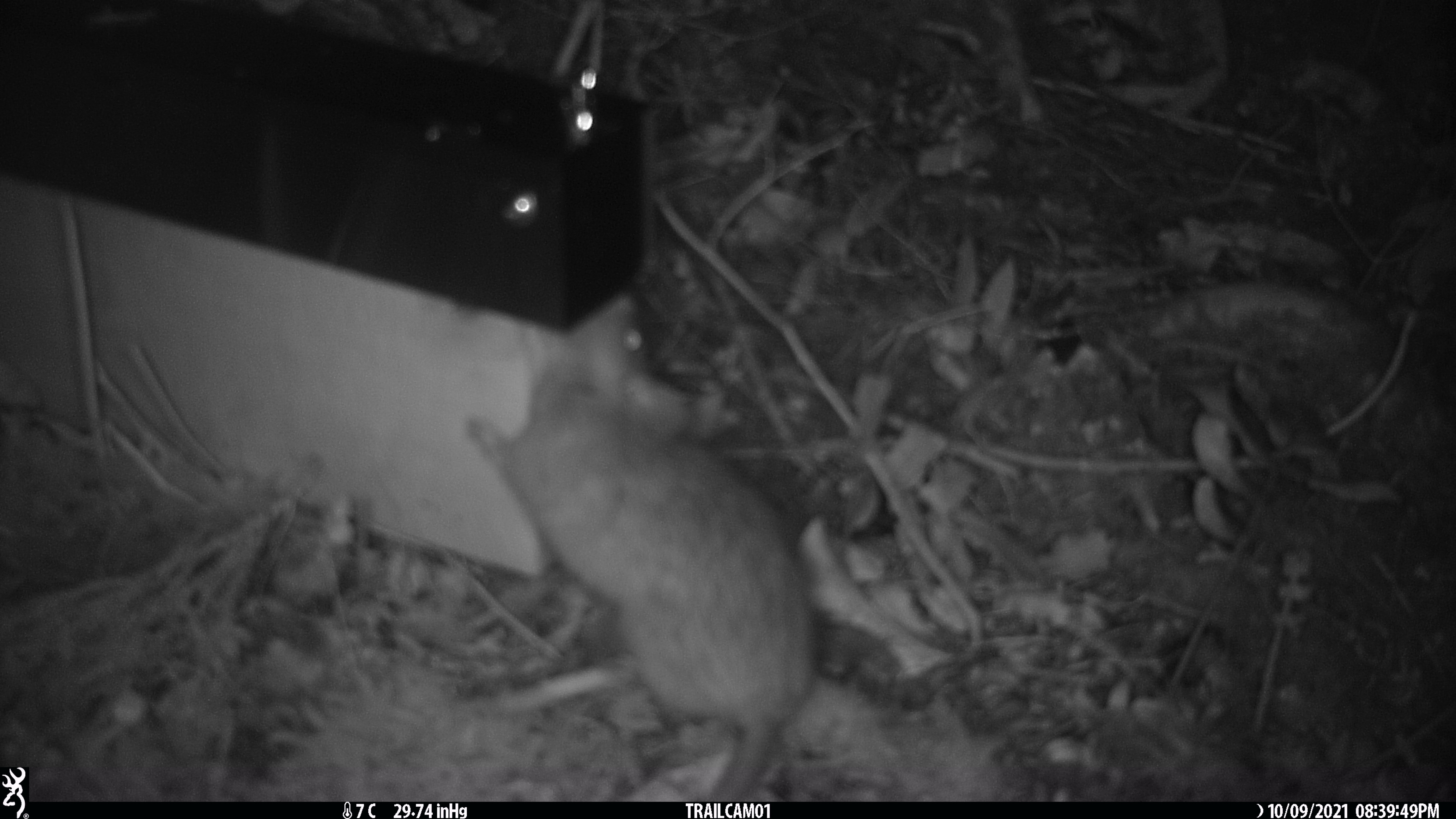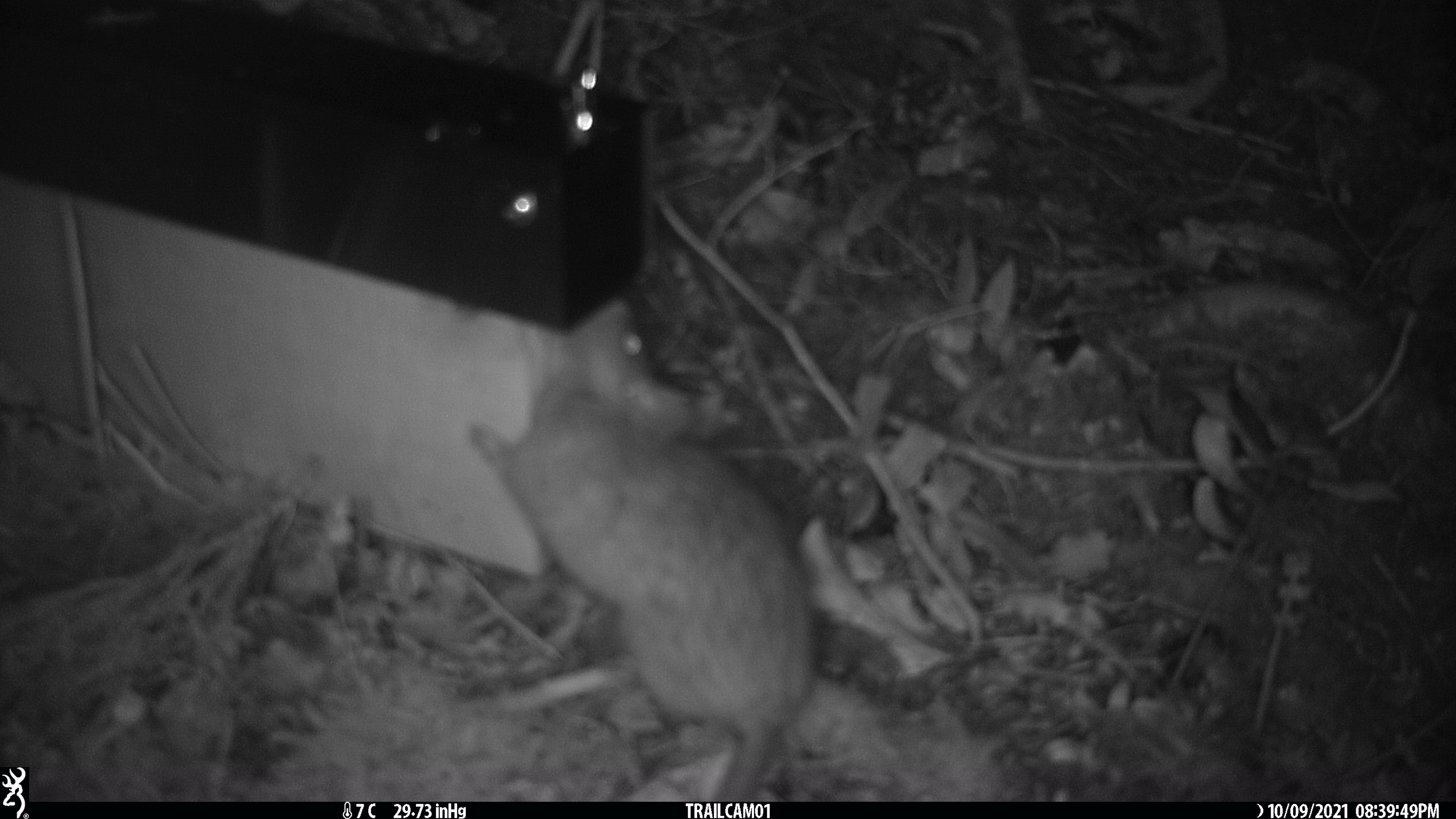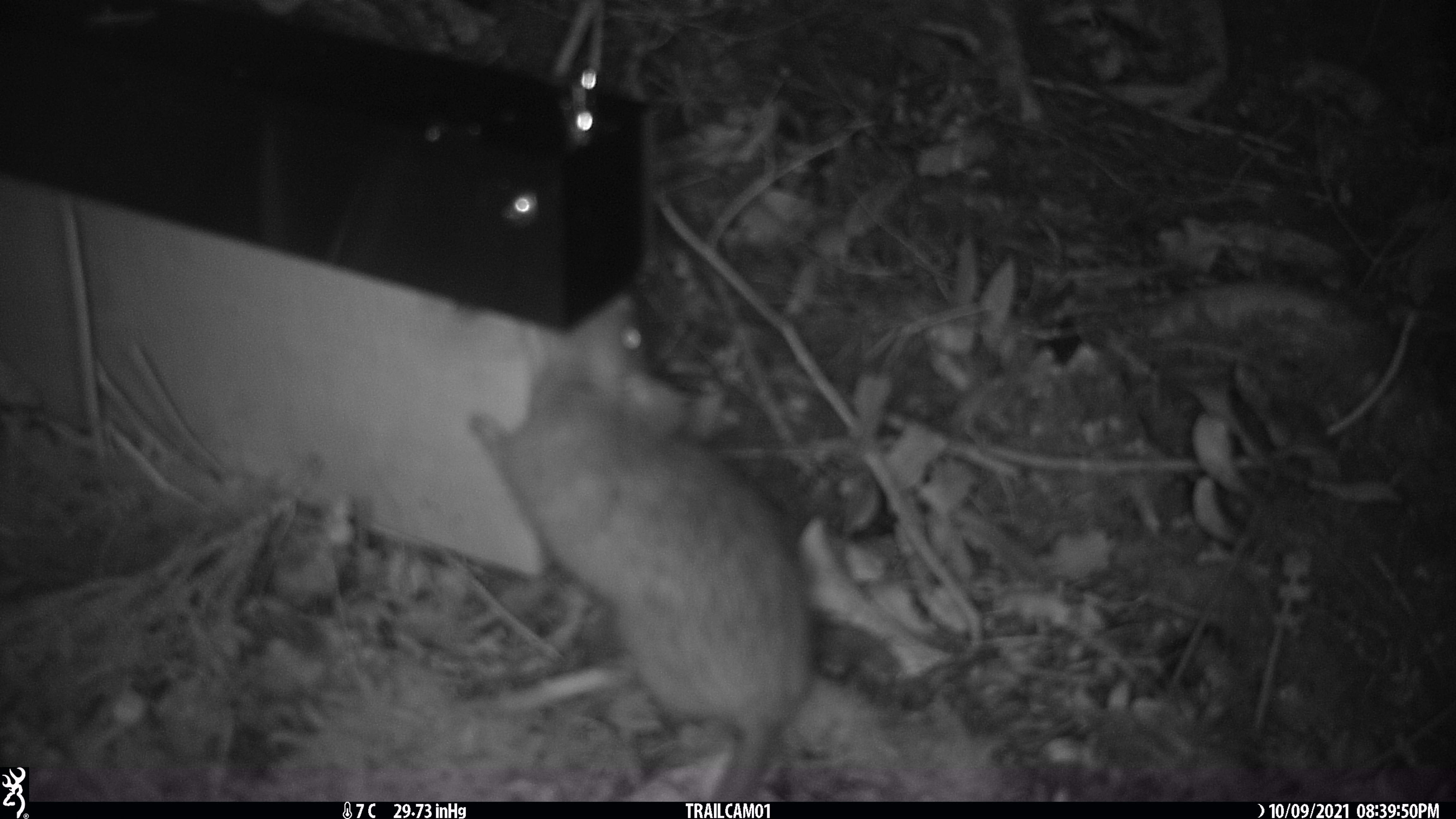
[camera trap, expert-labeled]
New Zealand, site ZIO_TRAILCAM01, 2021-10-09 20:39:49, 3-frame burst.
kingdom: Animalia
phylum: Chordata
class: Mammalia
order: Rodentia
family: Muridae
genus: Rattus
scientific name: Rattus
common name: rat